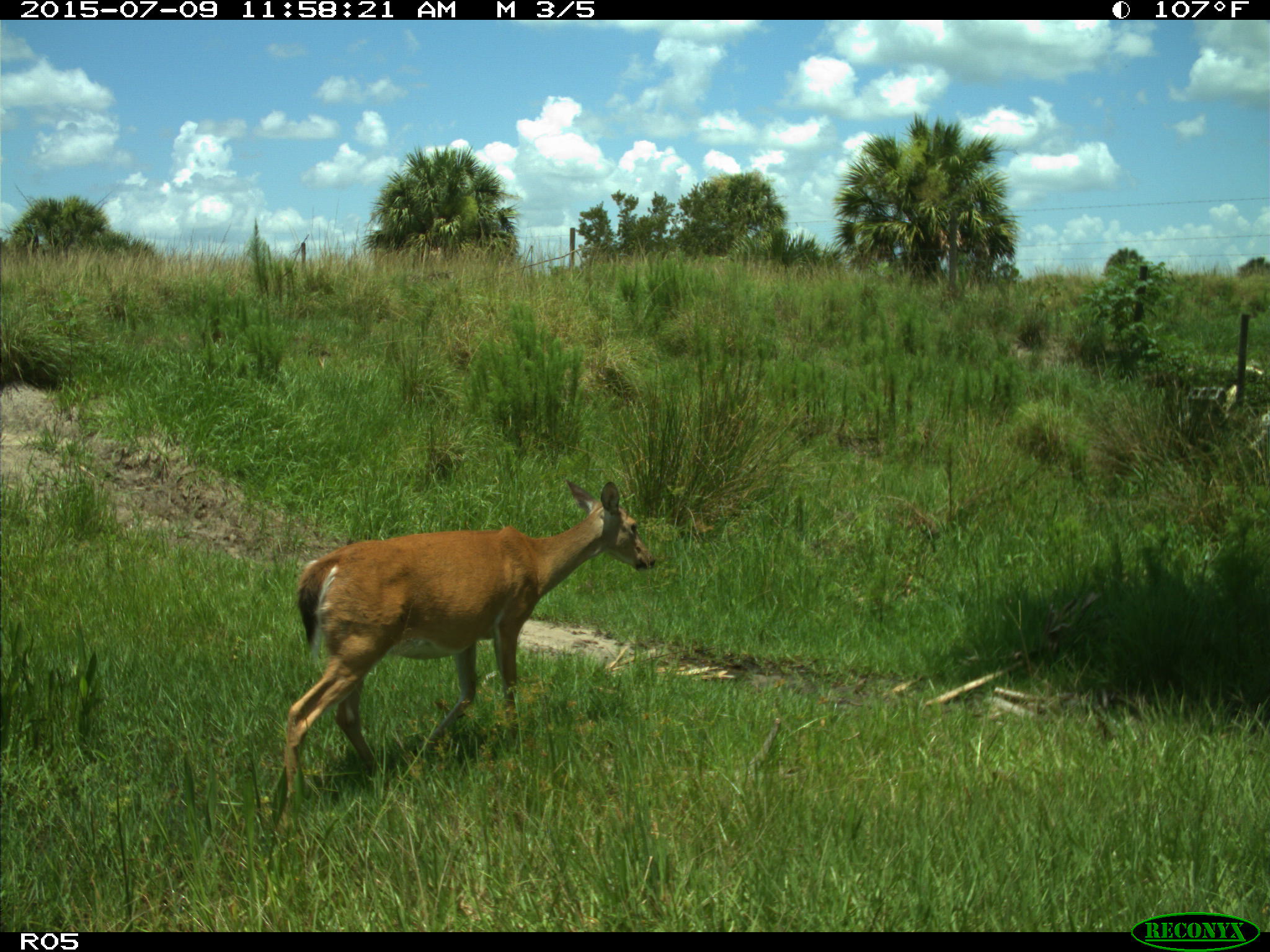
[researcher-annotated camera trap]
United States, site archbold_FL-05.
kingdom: Animalia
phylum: Chordata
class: Mammalia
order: Artiodactyla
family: Cervidae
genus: Odocoileus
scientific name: Odocoileus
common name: deer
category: unidentified deer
Unidentified deer (deer) (Odocoileus).